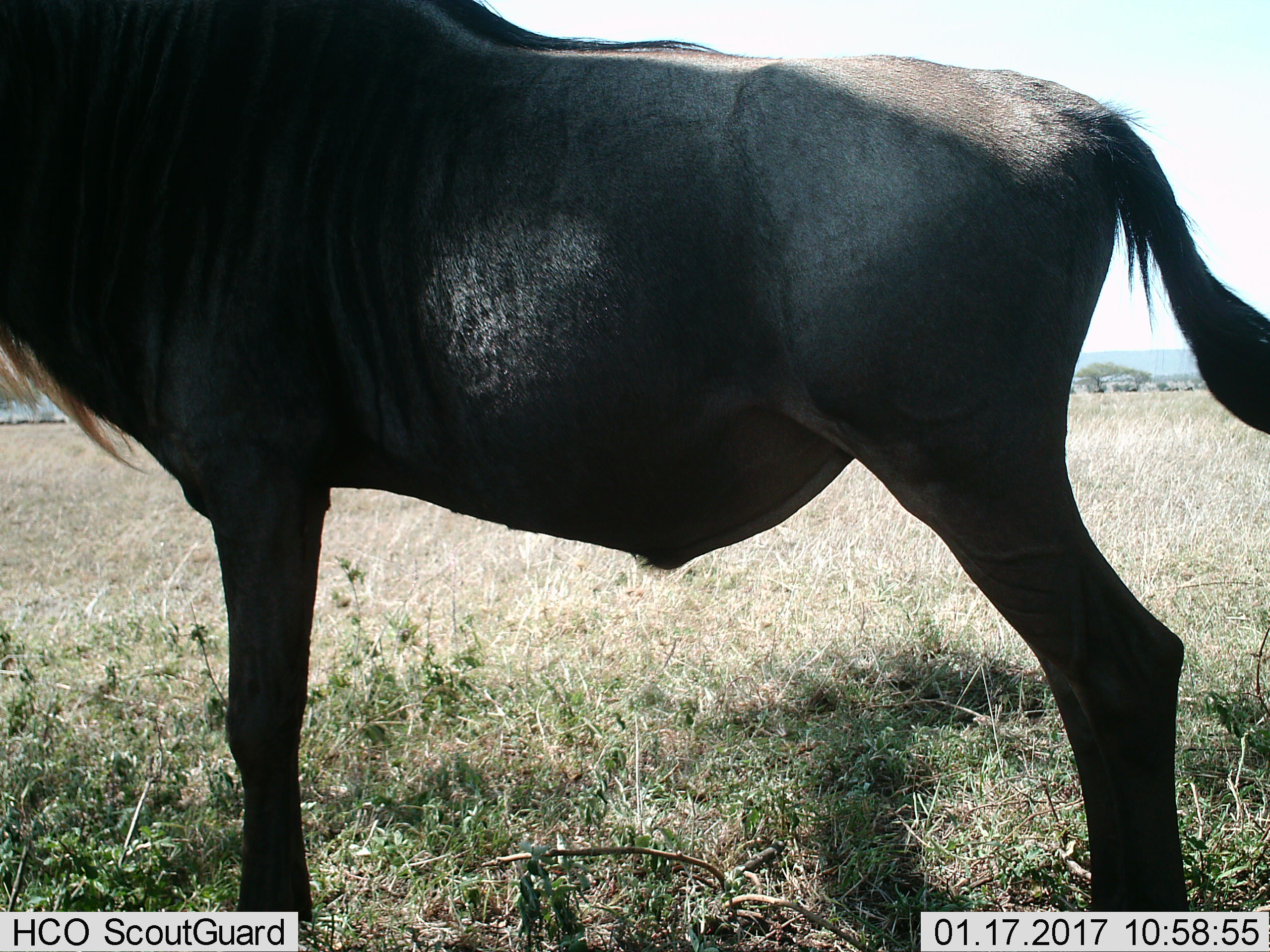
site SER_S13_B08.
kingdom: Animalia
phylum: Chordata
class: Mammalia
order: Artiodactyla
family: Bovidae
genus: Connochaetes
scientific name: Connochaetes taurinus taurinus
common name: blue wildebeest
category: wildebeestblue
Wildebeestblue (blue wildebeest) (Connochaetes taurinus taurinus), count 1. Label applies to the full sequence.